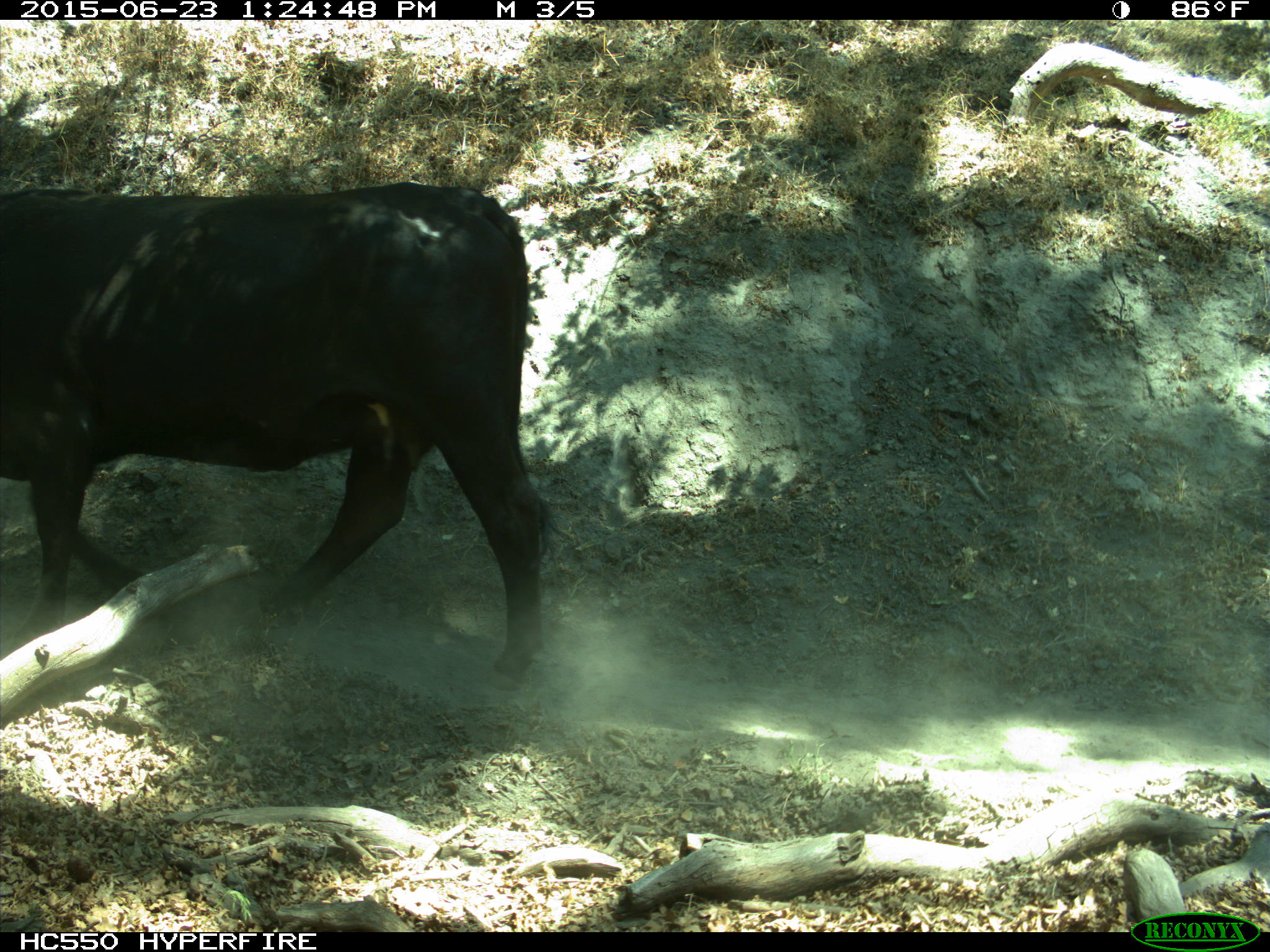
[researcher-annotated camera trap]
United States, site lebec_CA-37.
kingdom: Animalia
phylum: Chordata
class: Mammalia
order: Artiodactyla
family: Bovidae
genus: Bos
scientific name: Bos taurus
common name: domestic cow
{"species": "Bos taurus (domestic cow)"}